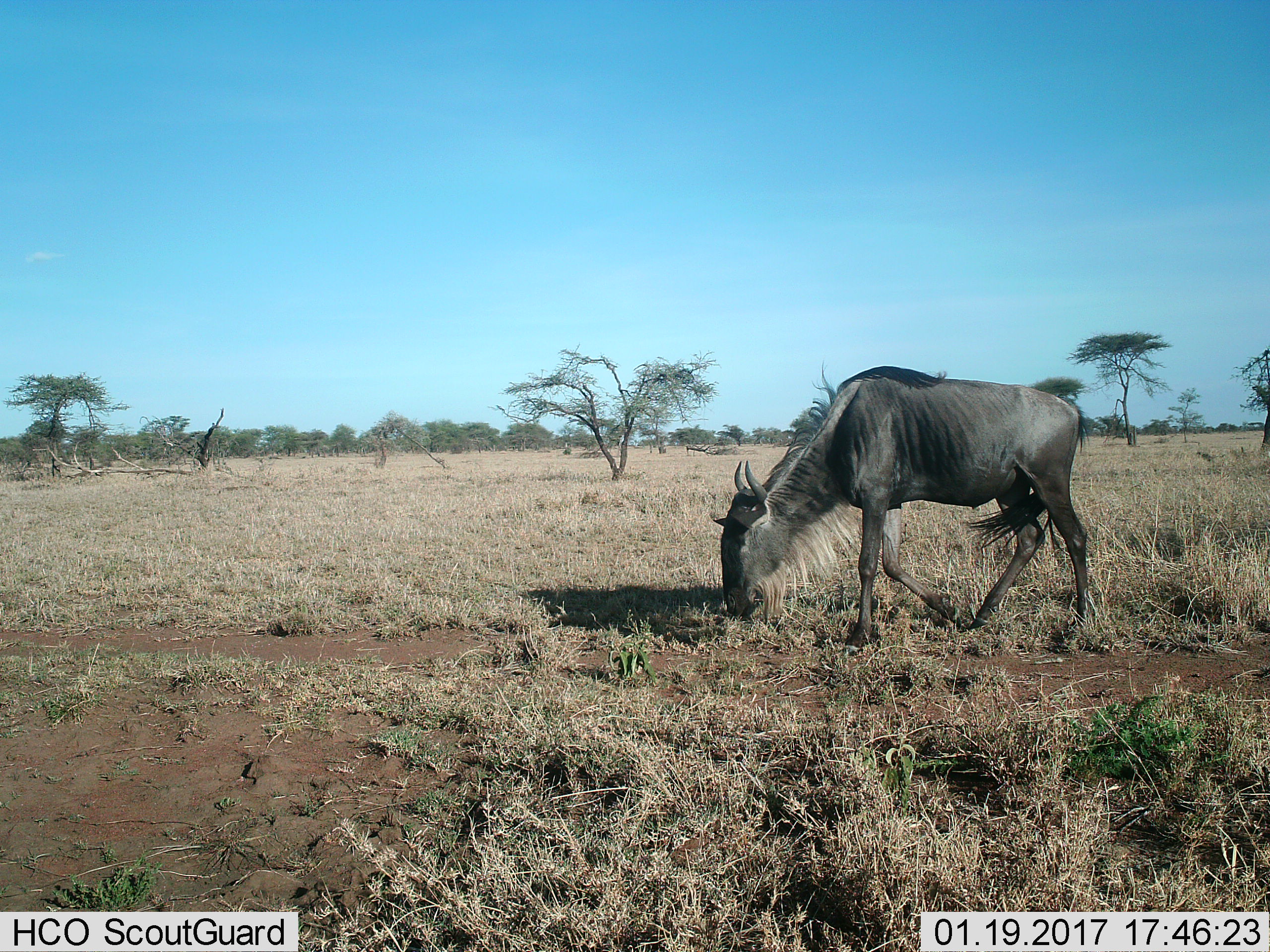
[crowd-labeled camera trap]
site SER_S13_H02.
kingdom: Animalia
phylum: Chordata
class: Mammalia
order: Artiodactyla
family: Bovidae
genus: Connochaetes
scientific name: Connochaetes taurinus taurinus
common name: blue wildebeest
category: wildebeestblue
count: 1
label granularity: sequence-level